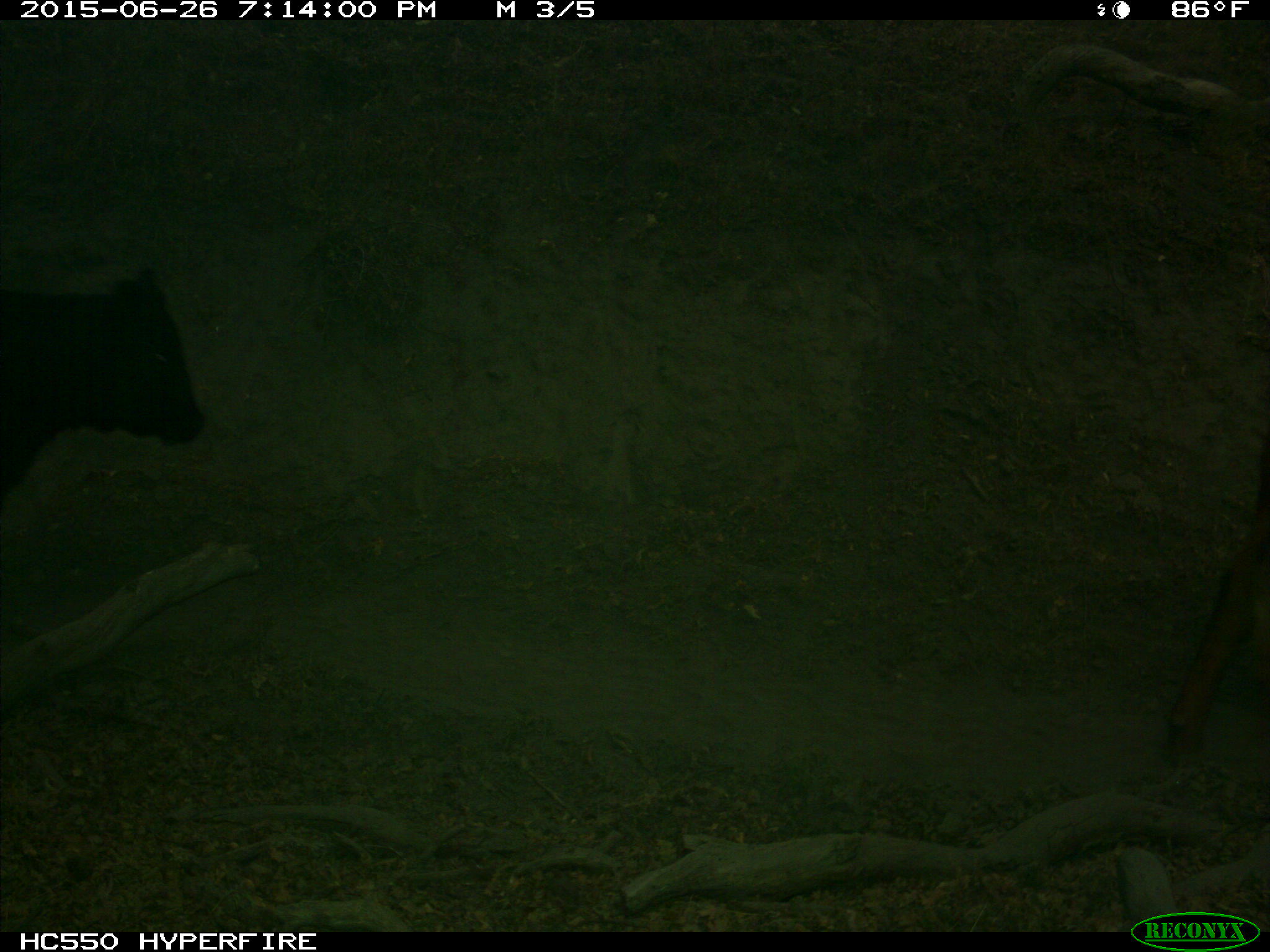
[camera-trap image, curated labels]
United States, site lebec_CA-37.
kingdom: Animalia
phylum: Chordata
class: Mammalia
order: Artiodactyla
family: Bovidae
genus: Bos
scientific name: Bos taurus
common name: domestic cow